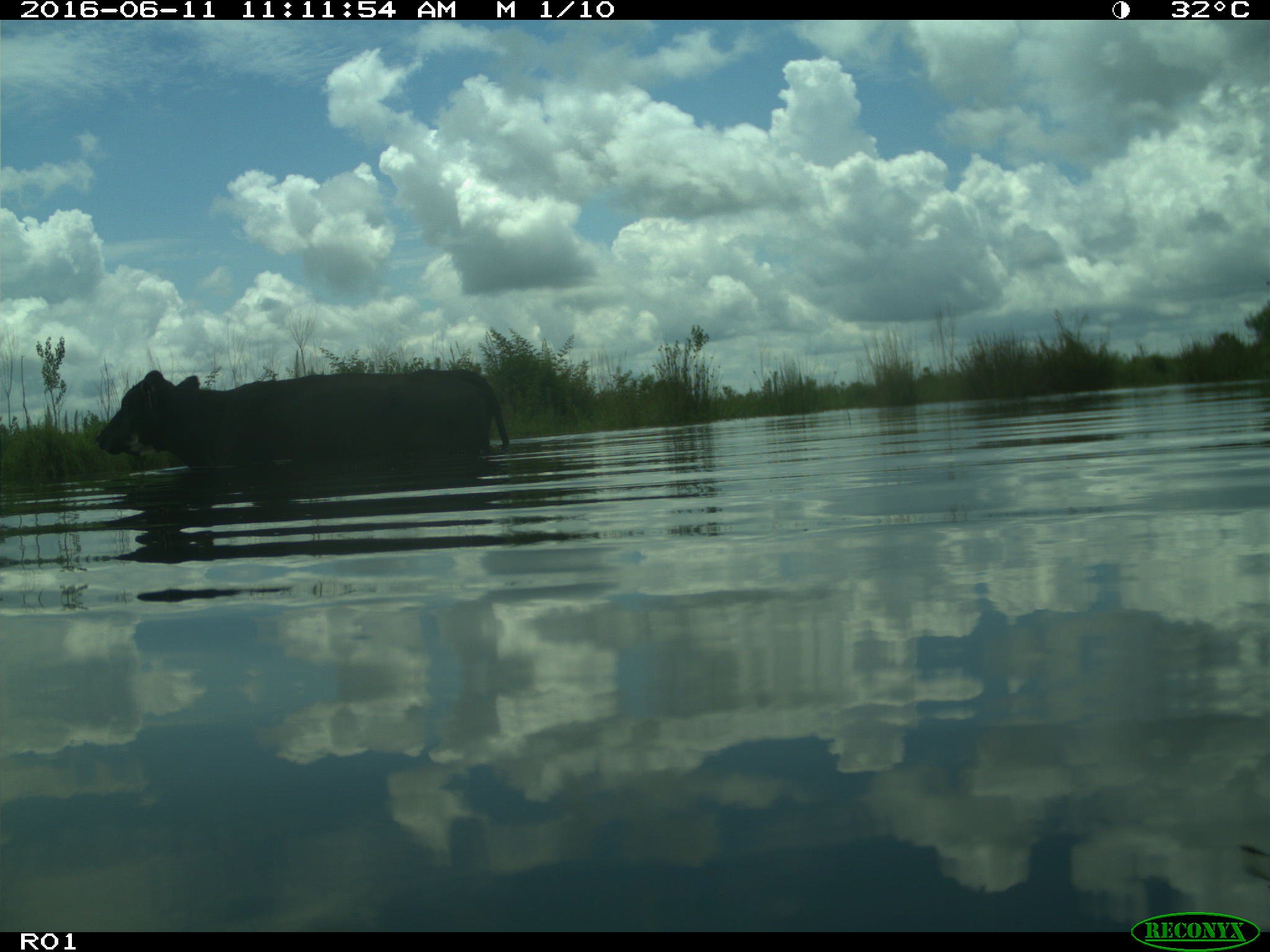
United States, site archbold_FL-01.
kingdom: Animalia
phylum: Chordata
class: Mammalia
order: Artiodactyla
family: Bovidae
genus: Bos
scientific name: Bos taurus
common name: domestic cow